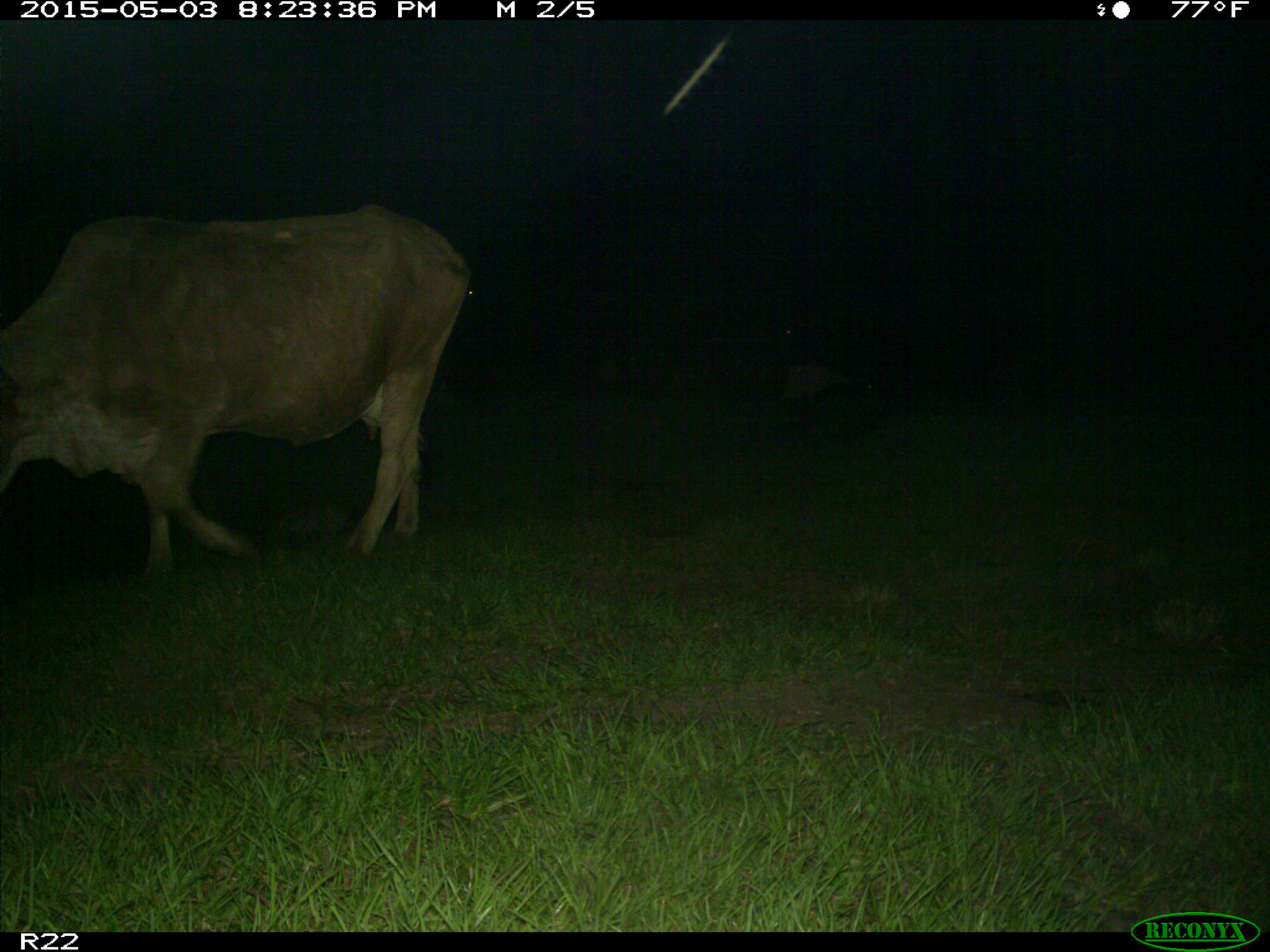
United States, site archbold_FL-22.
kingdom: Animalia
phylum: Chordata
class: Mammalia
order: Artiodactyla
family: Bovidae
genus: Bos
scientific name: Bos taurus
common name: domestic cow